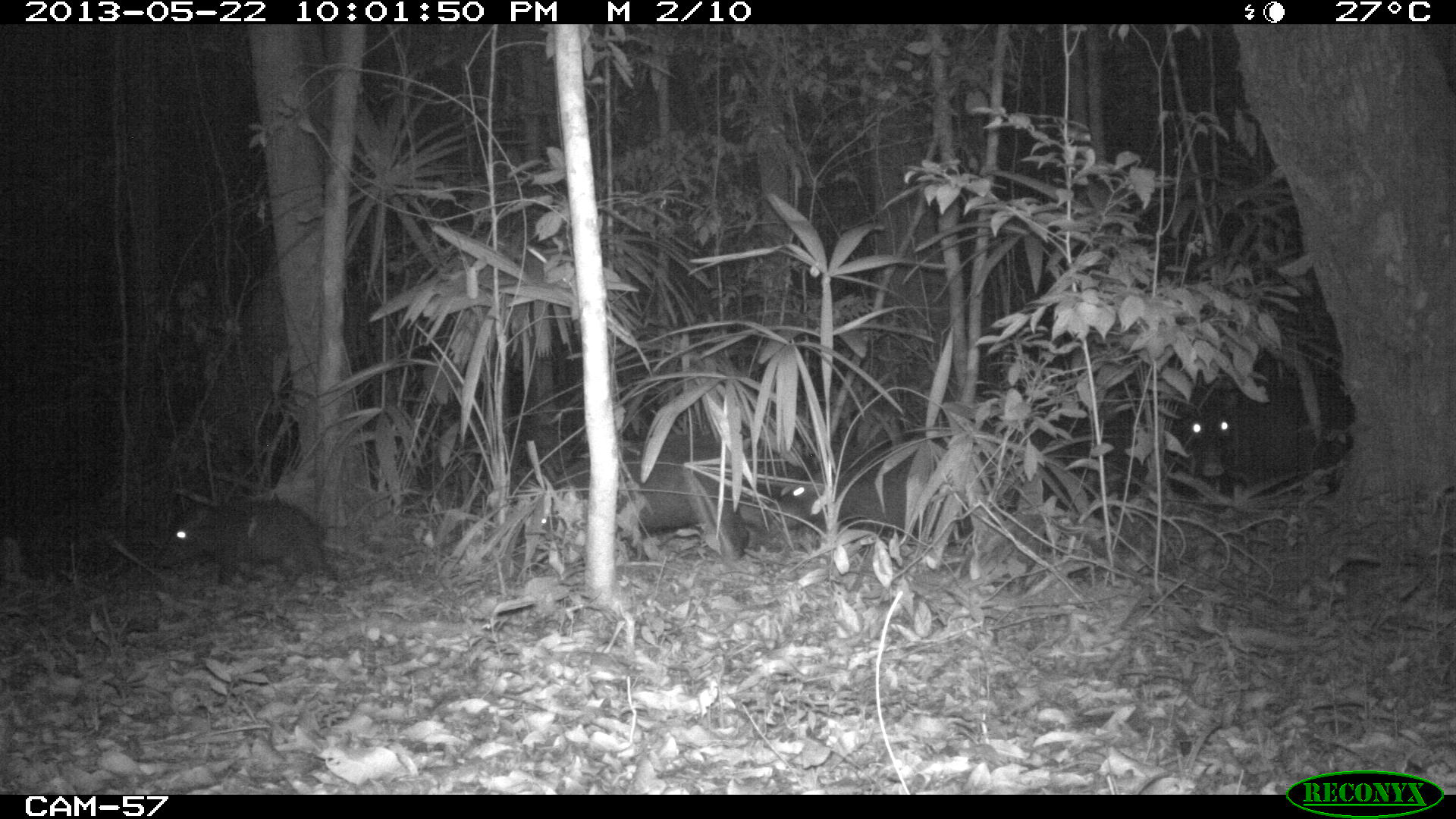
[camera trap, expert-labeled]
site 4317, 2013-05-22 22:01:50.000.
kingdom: Animalia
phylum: Chordata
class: Mammalia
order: Artiodactyla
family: Tayassuidae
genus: Tayassu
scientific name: Tayassu pecari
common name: white-lipped peccary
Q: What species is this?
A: Tayassu pecari (white-lipped peccary).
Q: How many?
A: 20.